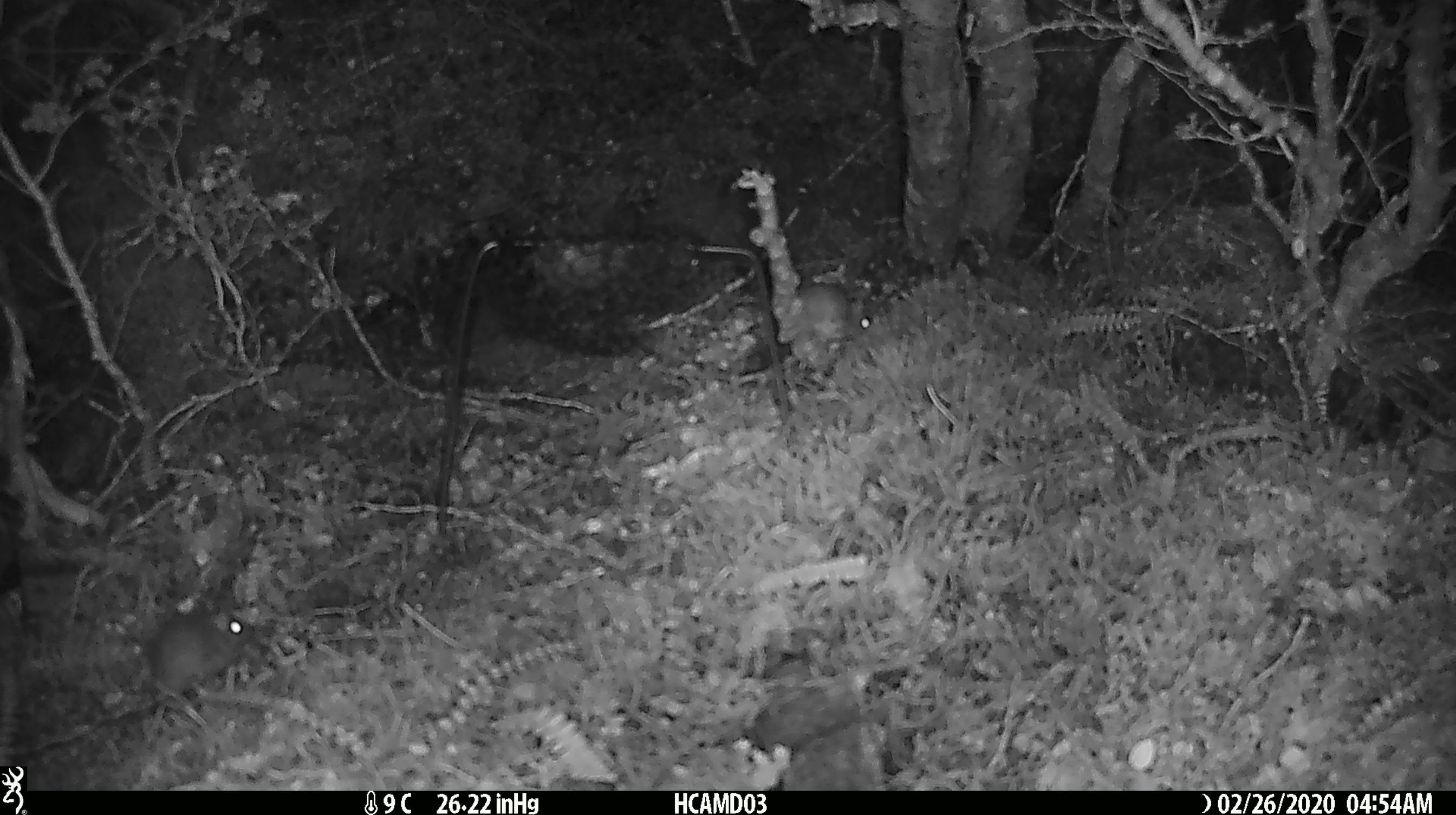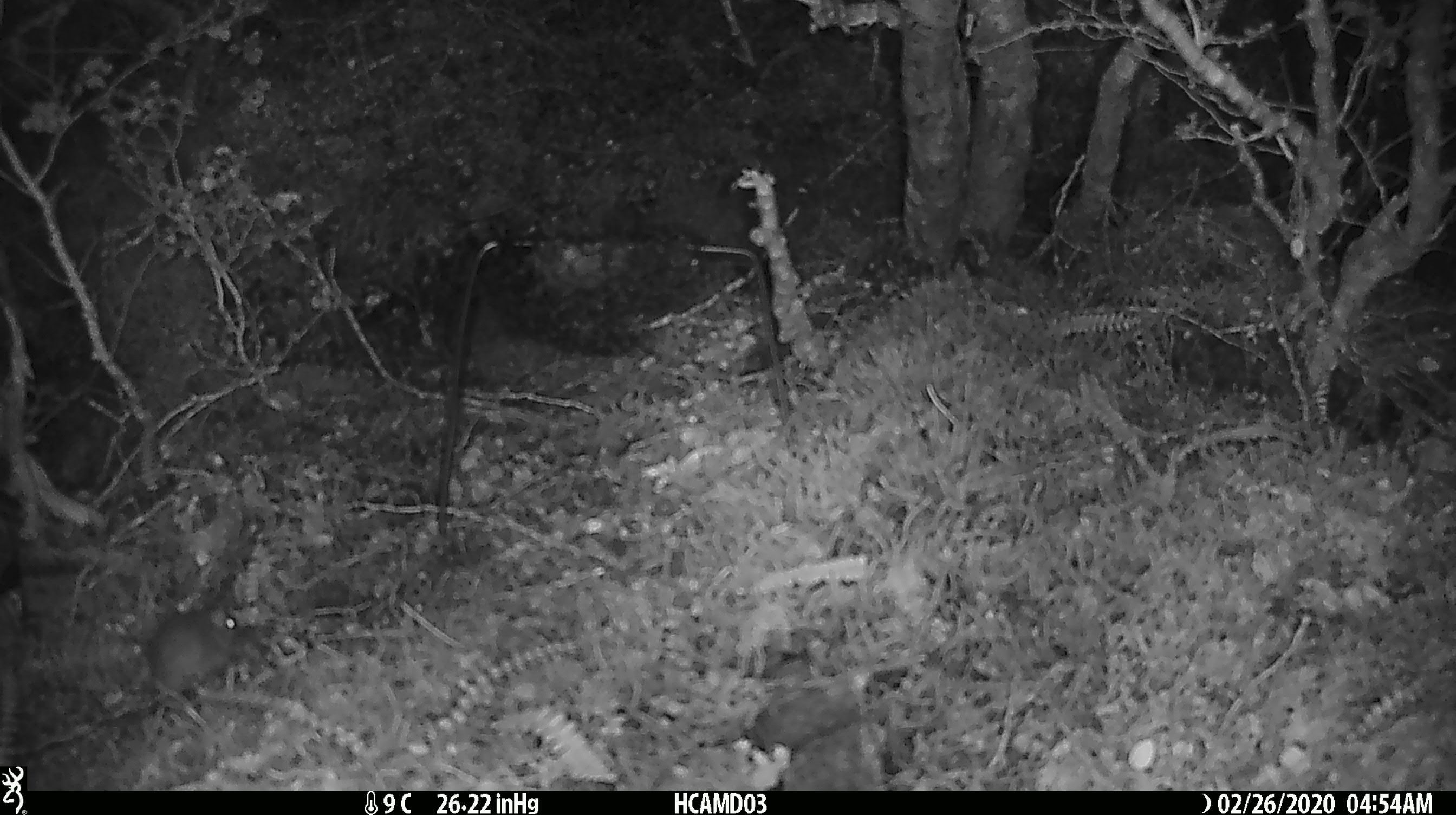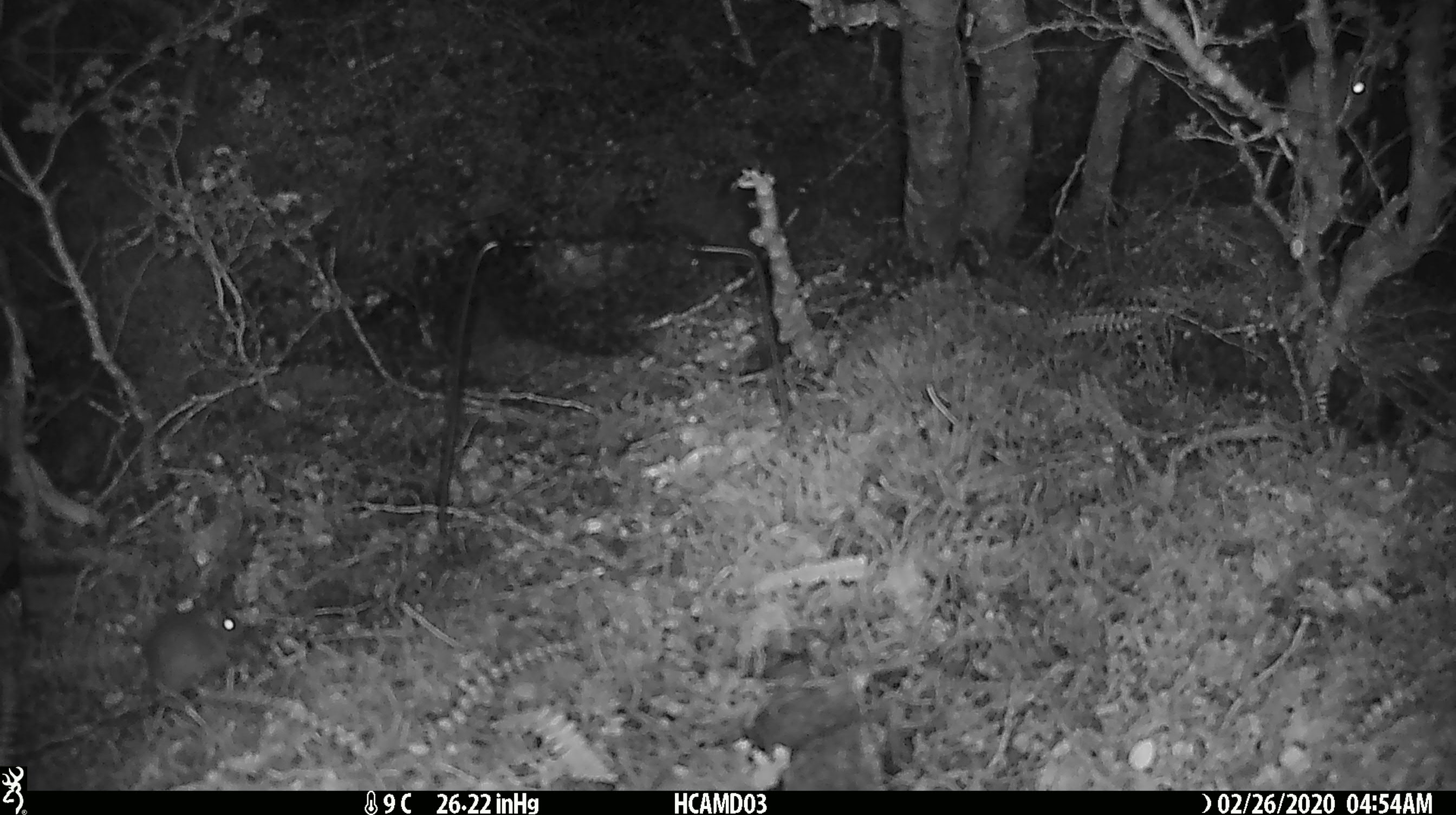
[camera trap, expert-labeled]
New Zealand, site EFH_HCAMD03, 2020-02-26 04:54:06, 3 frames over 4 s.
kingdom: Animalia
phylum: Chordata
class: Mammalia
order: Rodentia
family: Muridae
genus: Mus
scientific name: Mus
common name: mouse